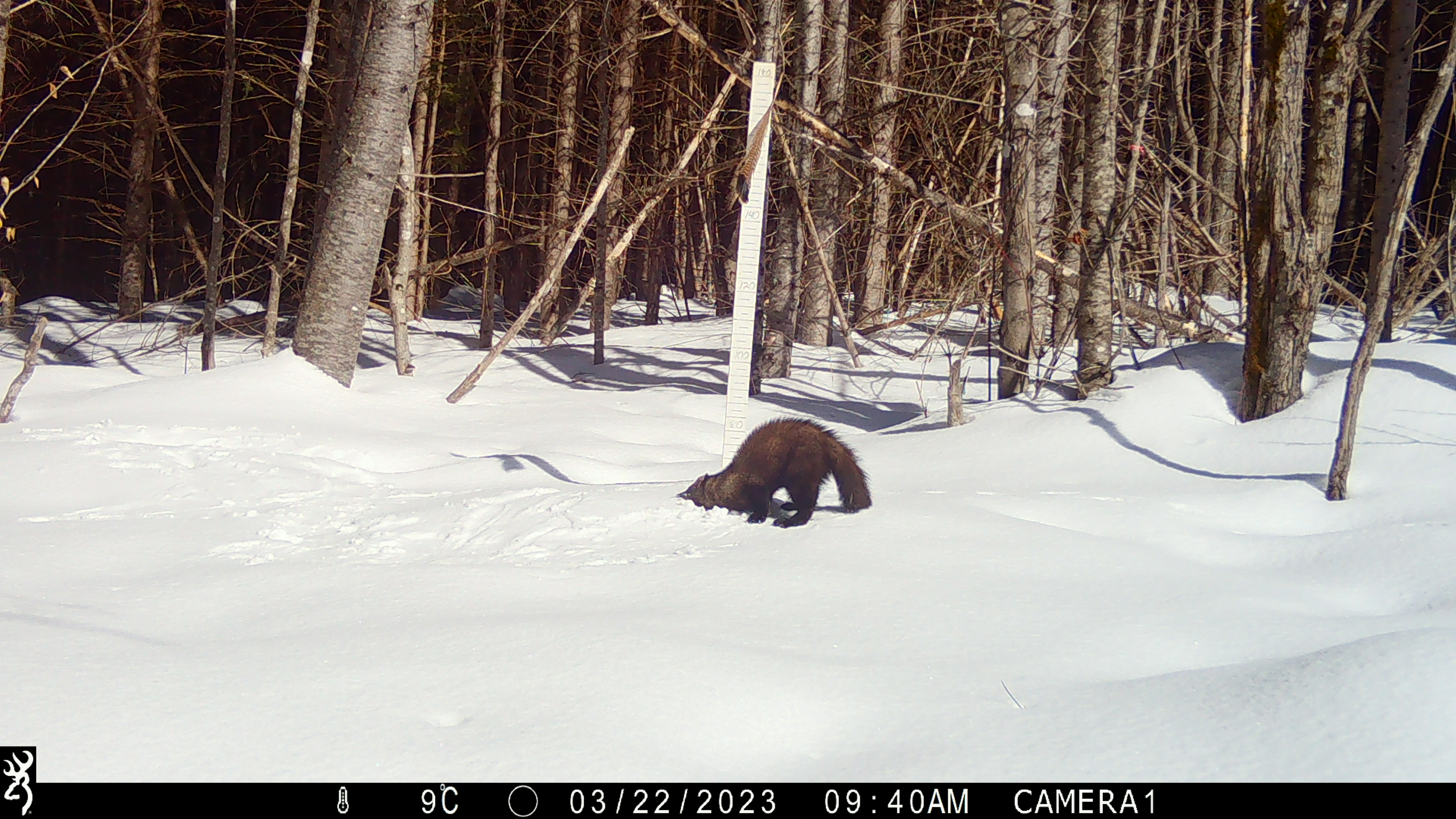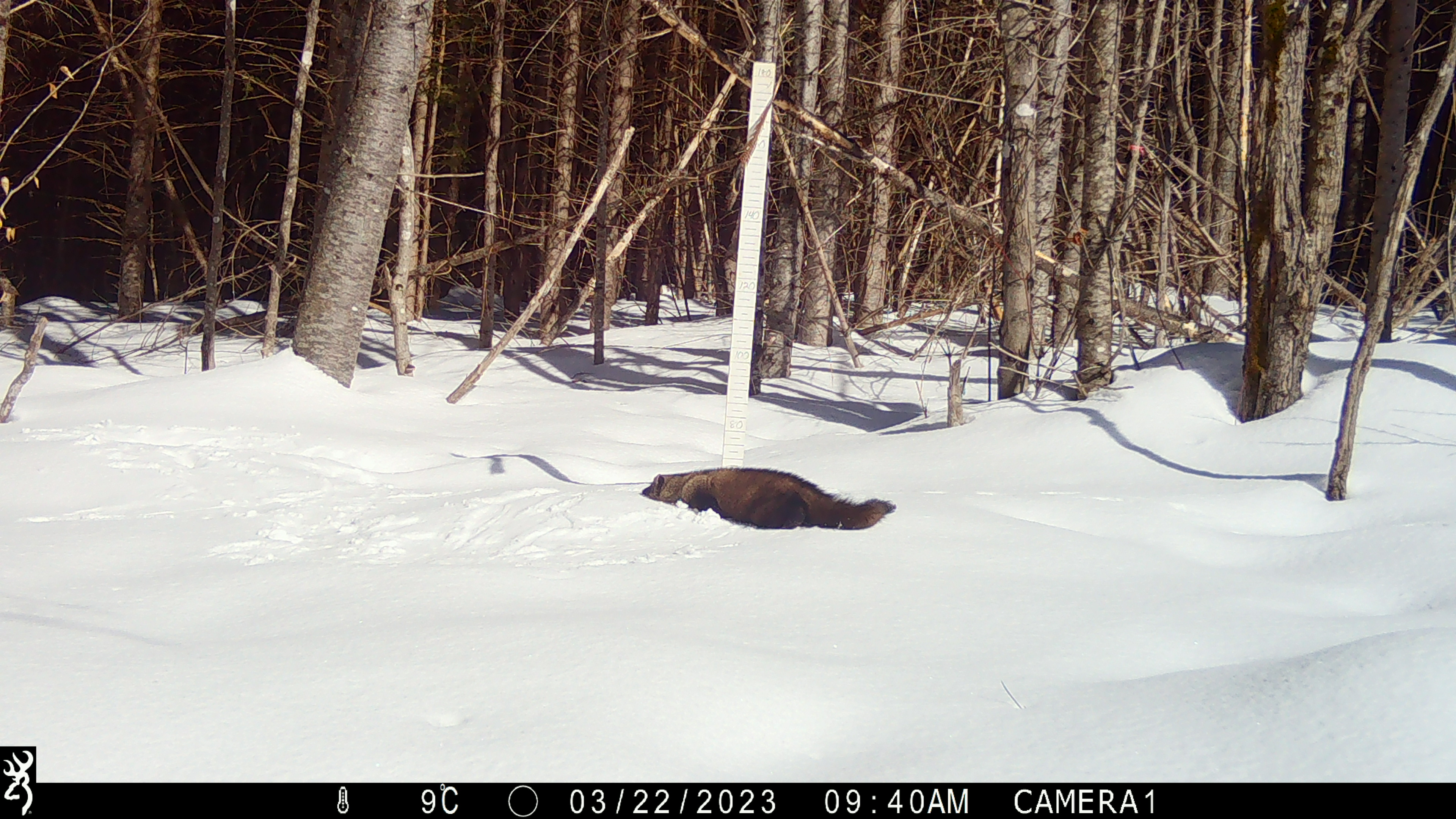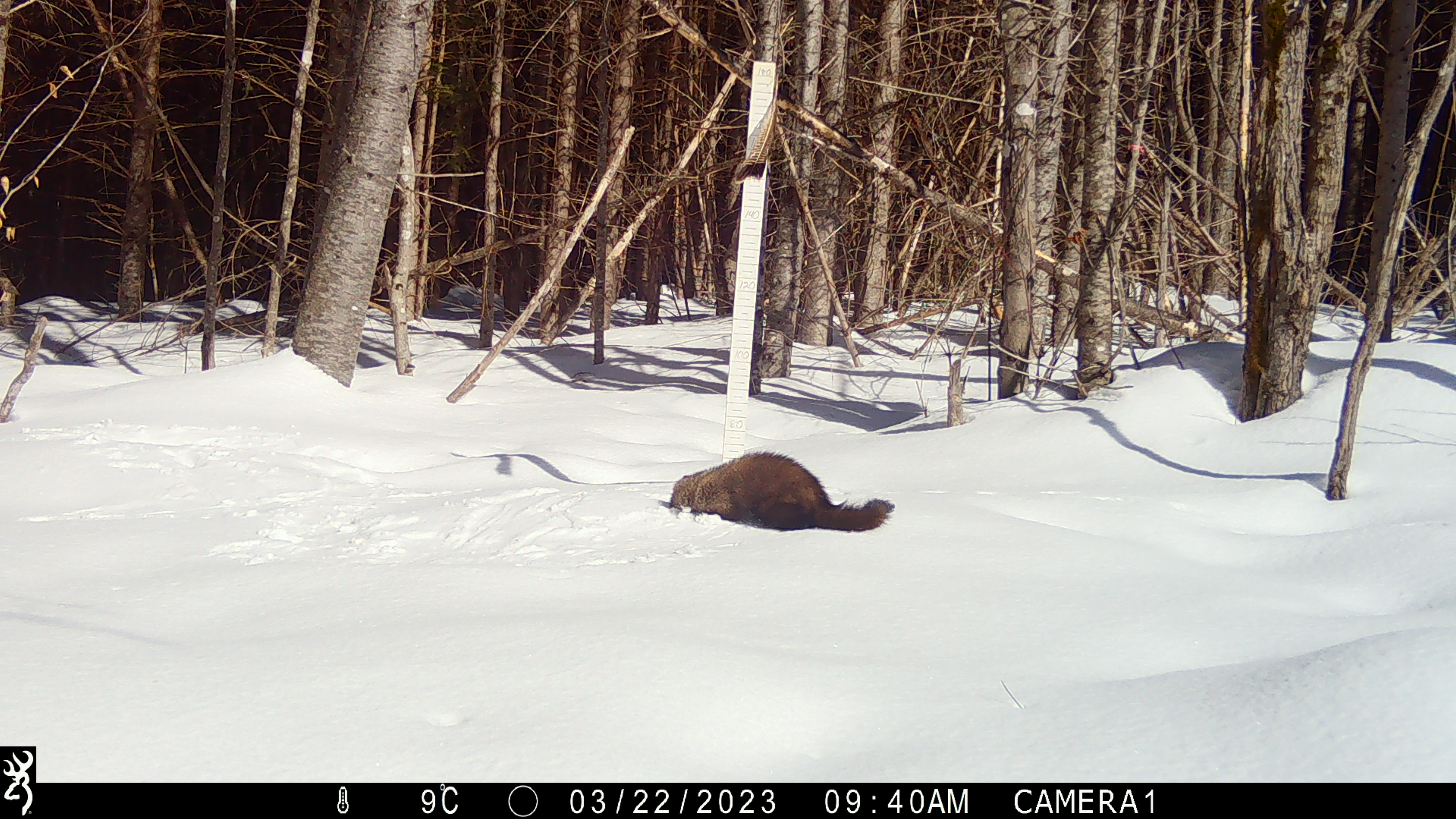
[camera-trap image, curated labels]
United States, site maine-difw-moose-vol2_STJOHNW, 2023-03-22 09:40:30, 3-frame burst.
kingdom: Animalia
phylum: Chordata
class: Mammalia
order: Carnivora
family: Mustelidae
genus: Pekania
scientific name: Pekania pennanti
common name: fisher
Fisher (Pekania pennanti).